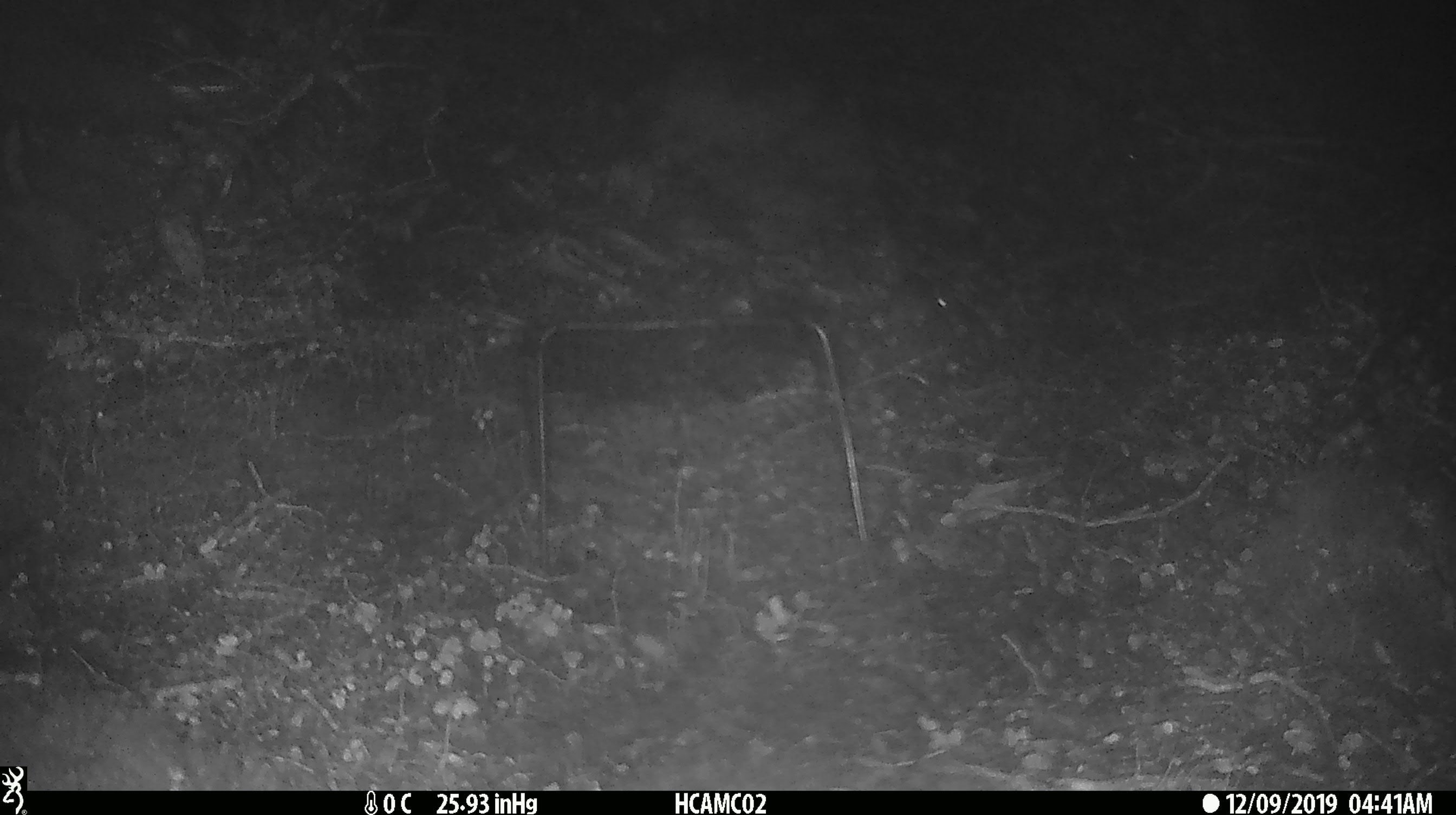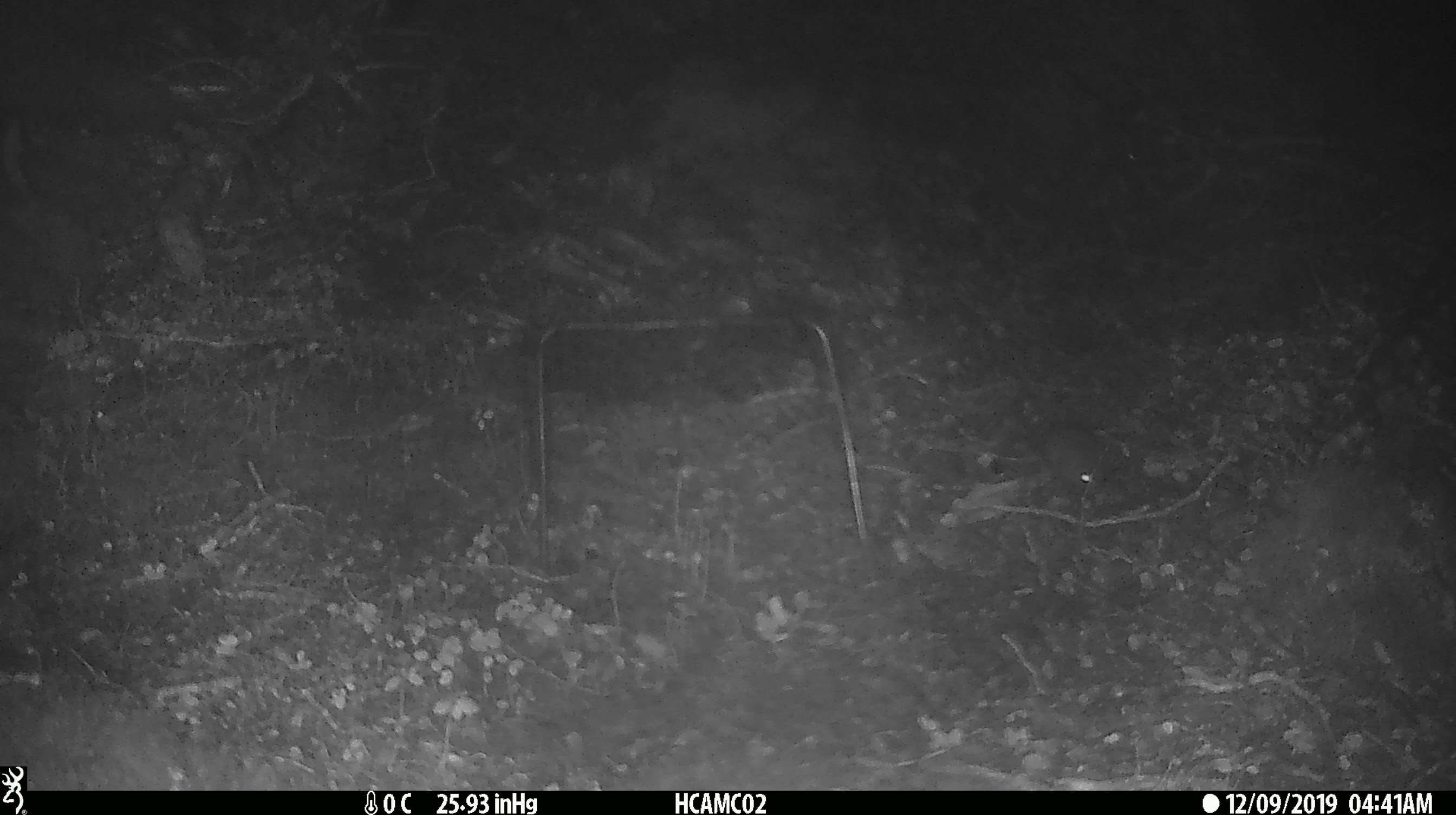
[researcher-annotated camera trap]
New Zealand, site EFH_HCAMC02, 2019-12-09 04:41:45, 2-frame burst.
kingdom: Animalia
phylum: Chordata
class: Mammalia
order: Rodentia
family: Muridae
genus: Mus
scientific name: Mus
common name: mouse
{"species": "mouse (Mus)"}